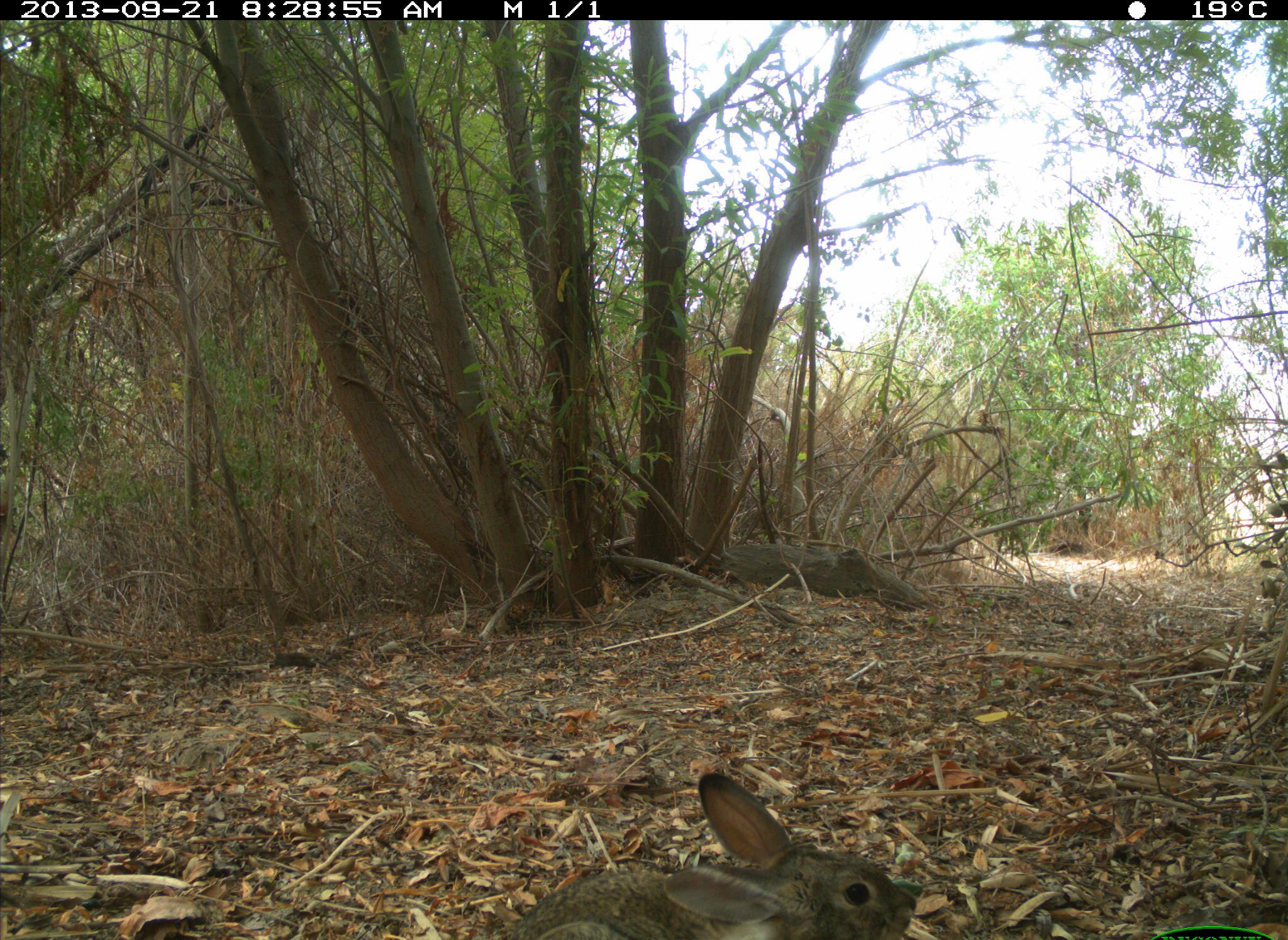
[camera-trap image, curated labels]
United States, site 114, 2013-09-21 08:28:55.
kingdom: Animalia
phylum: Chordata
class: Mammalia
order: Lagomorpha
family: Leporidae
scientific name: Leporidae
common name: rabbits and hares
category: rabbit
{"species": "rabbit (rabbits and hares) (Leporidae)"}